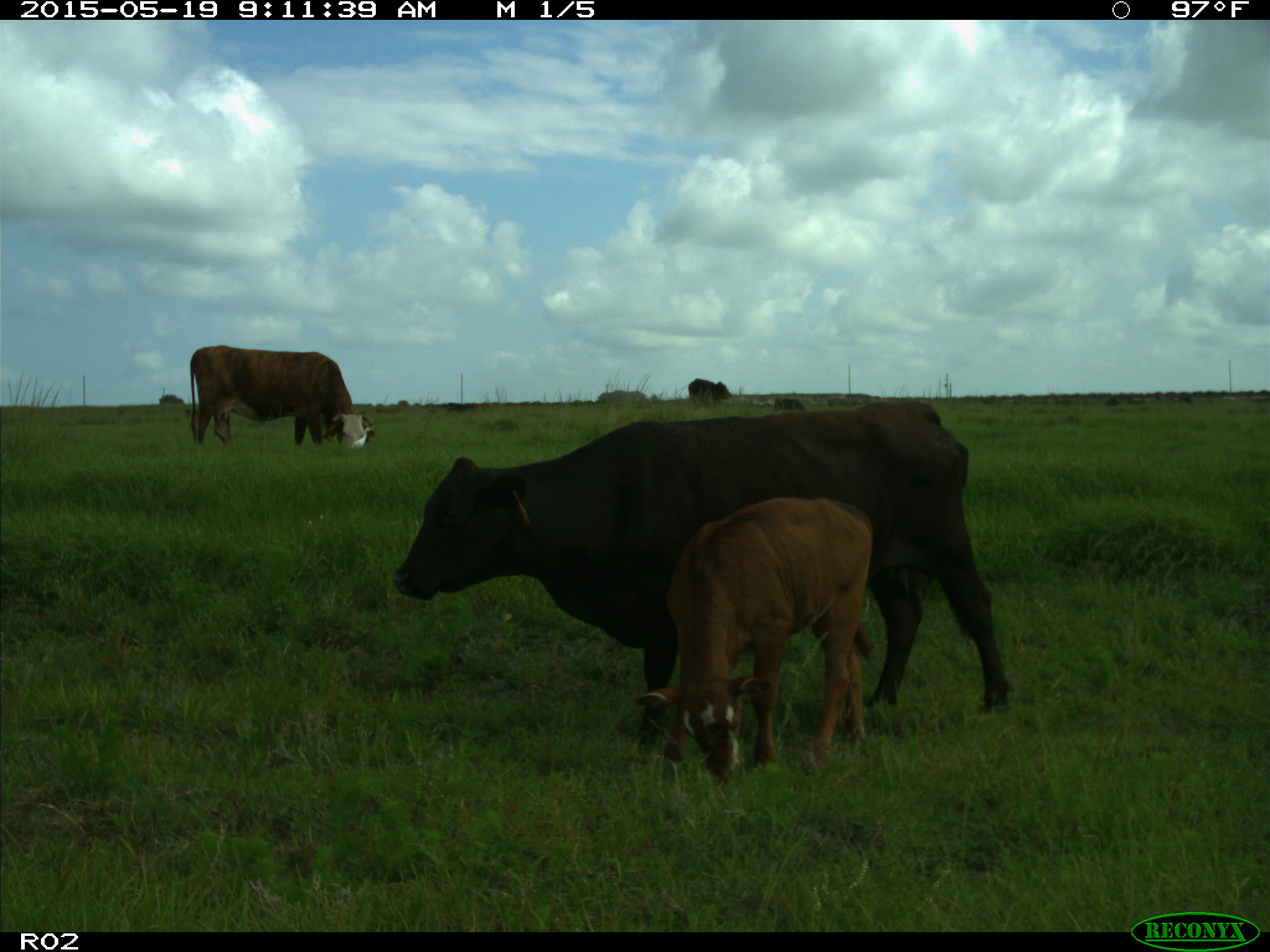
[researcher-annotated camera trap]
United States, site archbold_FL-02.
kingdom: Animalia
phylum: Chordata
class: Mammalia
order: Artiodactyla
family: Bovidae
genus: Bos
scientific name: Bos taurus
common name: domestic cow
Bos taurus (domestic cow).